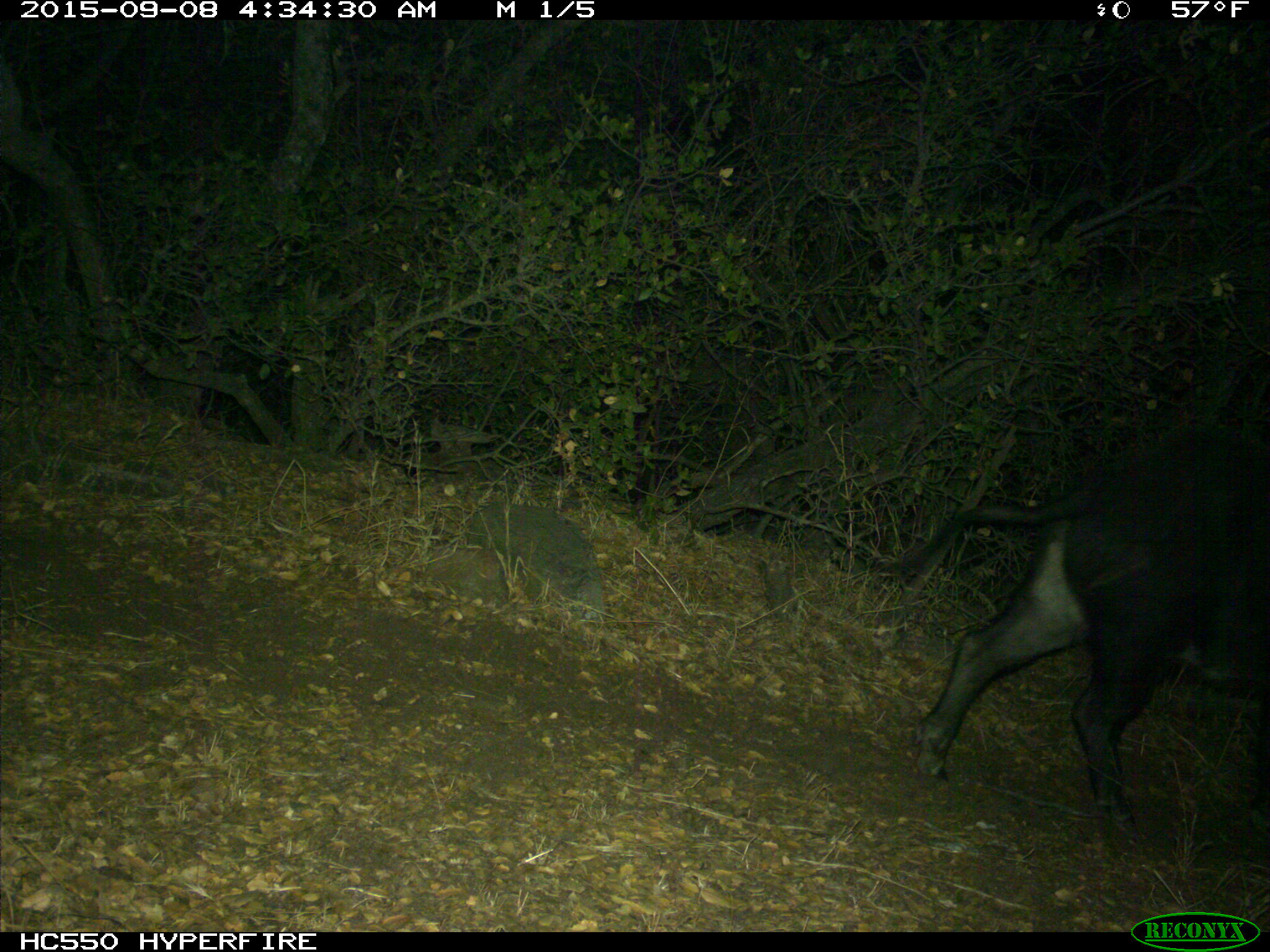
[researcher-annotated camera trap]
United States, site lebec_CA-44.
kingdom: Animalia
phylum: Chordata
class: Mammalia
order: Artiodactyla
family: Suidae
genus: Sus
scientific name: Sus scrofa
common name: wild boar